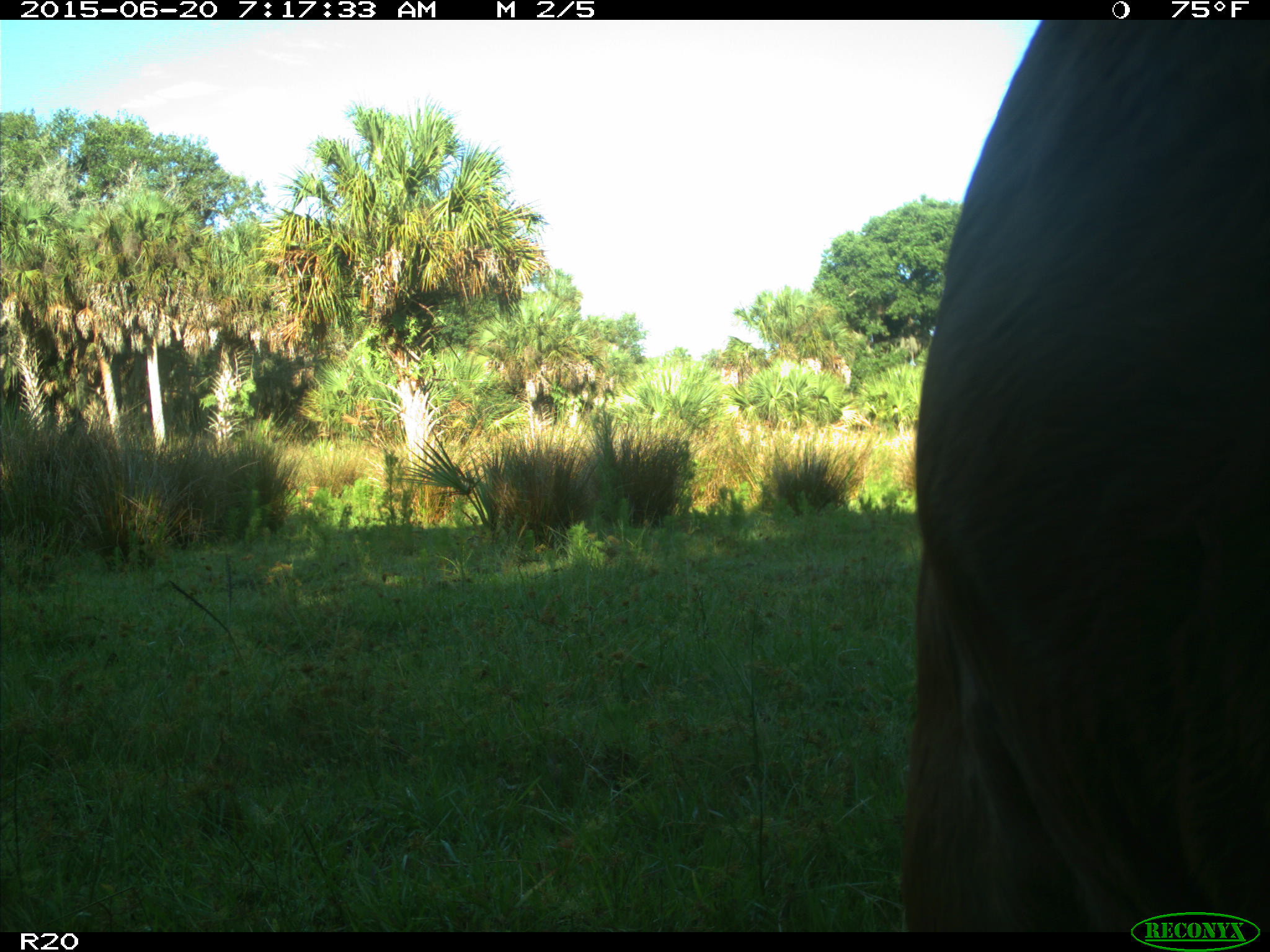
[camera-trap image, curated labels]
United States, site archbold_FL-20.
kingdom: Animalia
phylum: Chordata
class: Mammalia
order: Artiodactyla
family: Bovidae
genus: Bos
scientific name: Bos taurus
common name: domestic cow